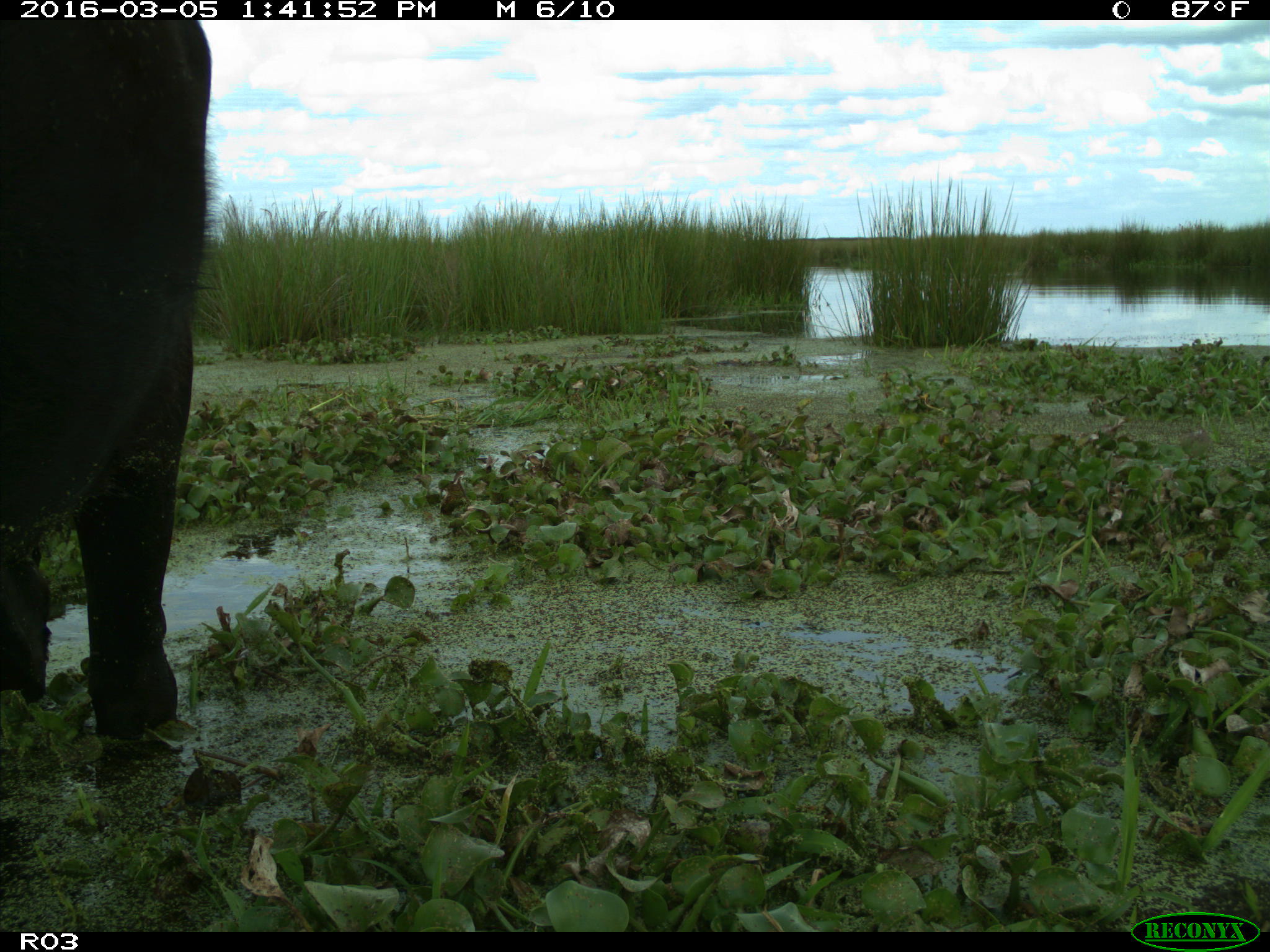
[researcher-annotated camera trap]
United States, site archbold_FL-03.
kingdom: Animalia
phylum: Chordata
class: Mammalia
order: Artiodactyla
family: Bovidae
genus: Bos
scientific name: Bos taurus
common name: domestic cow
Bos taurus (domestic cow).